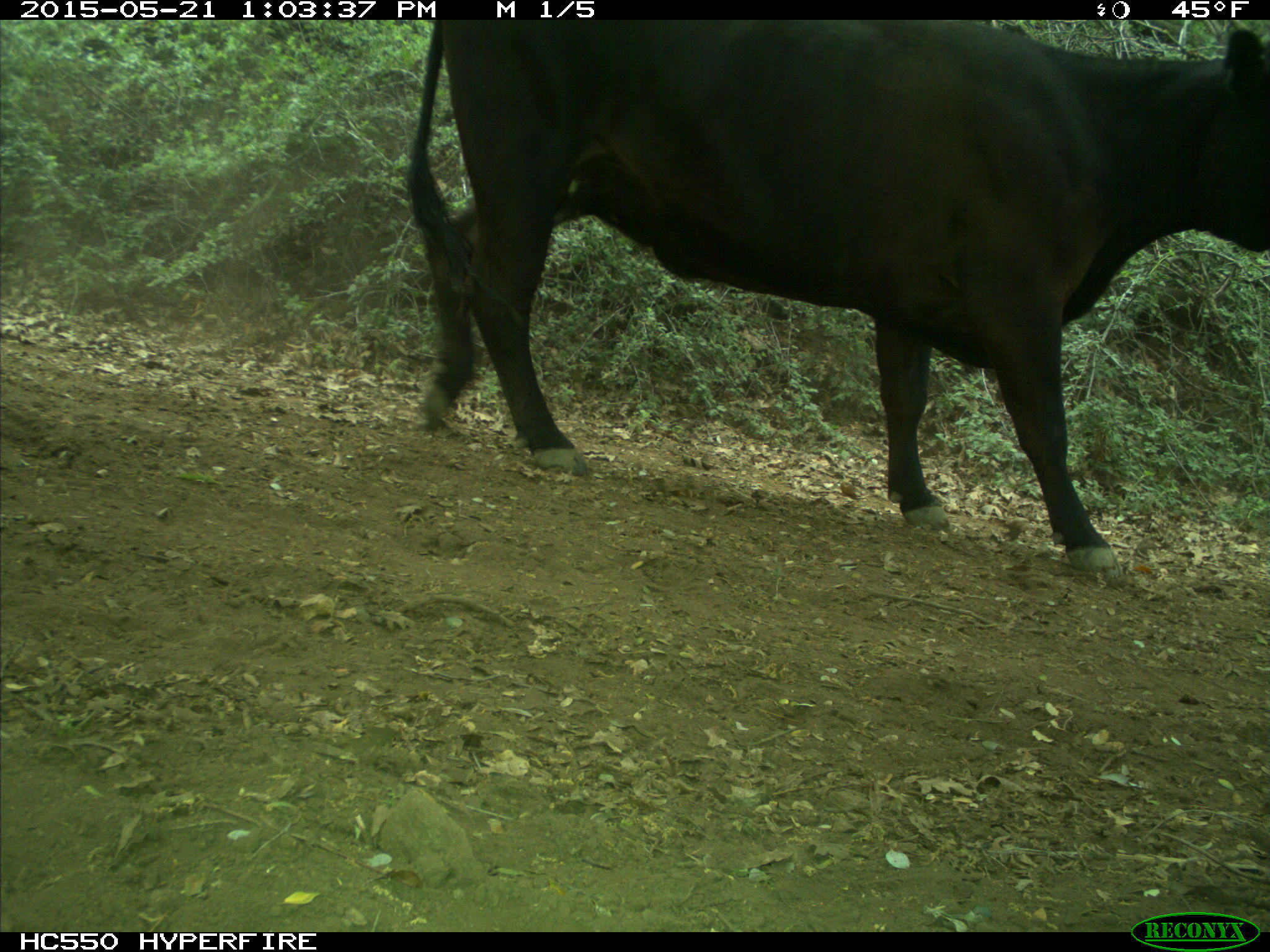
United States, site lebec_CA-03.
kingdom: Animalia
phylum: Chordata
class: Mammalia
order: Artiodactyla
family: Bovidae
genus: Bos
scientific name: Bos taurus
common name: domestic cow